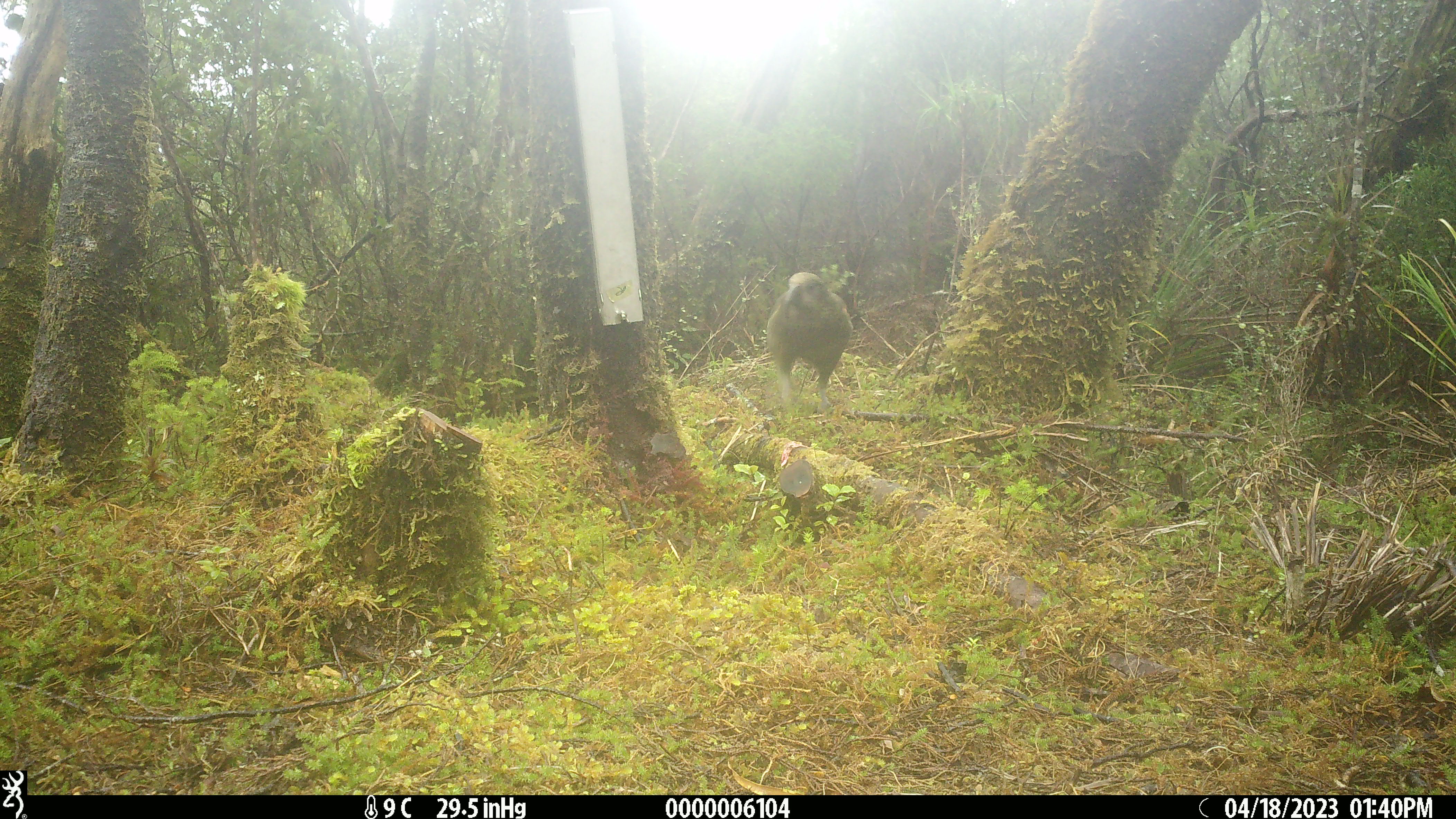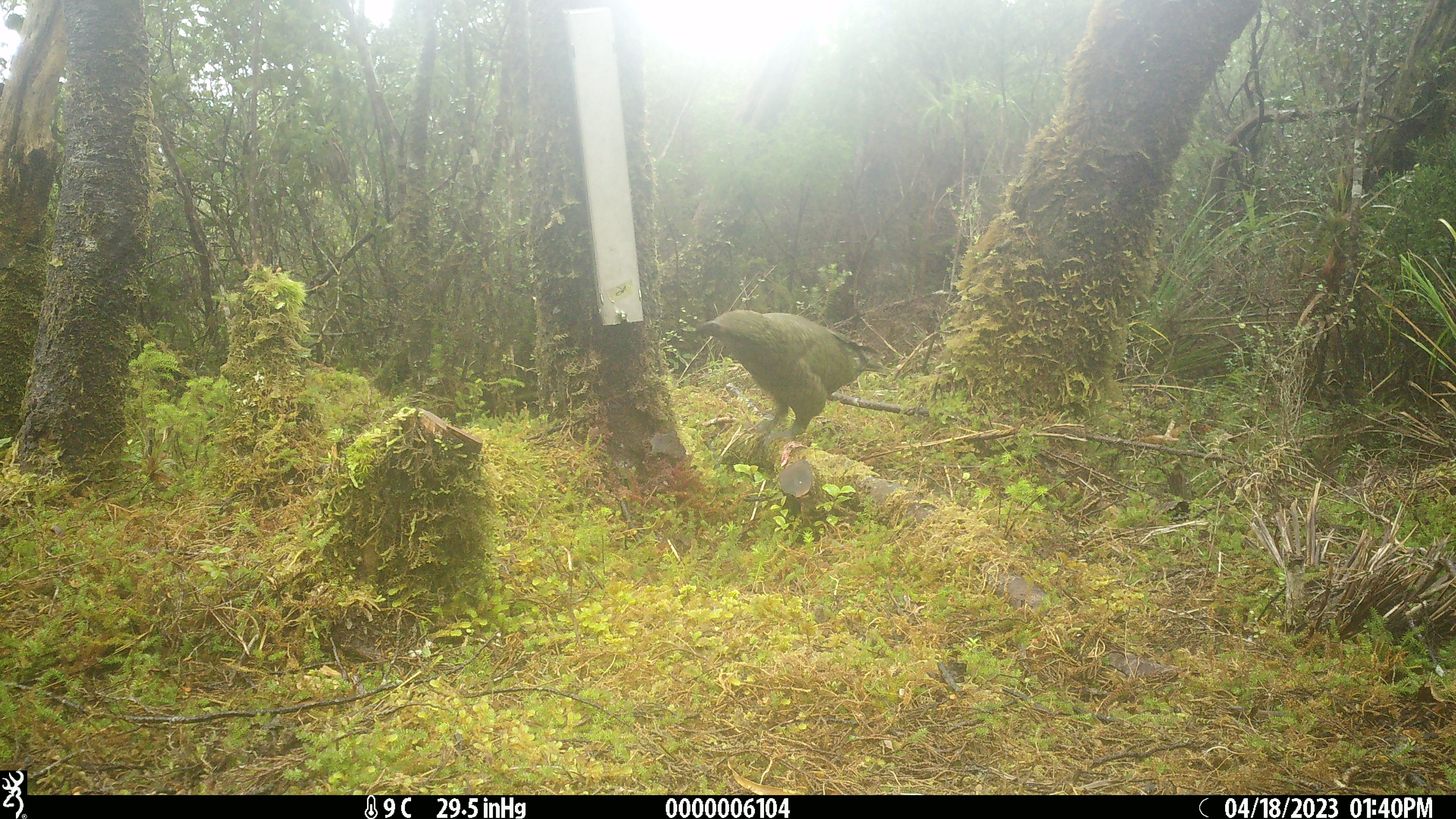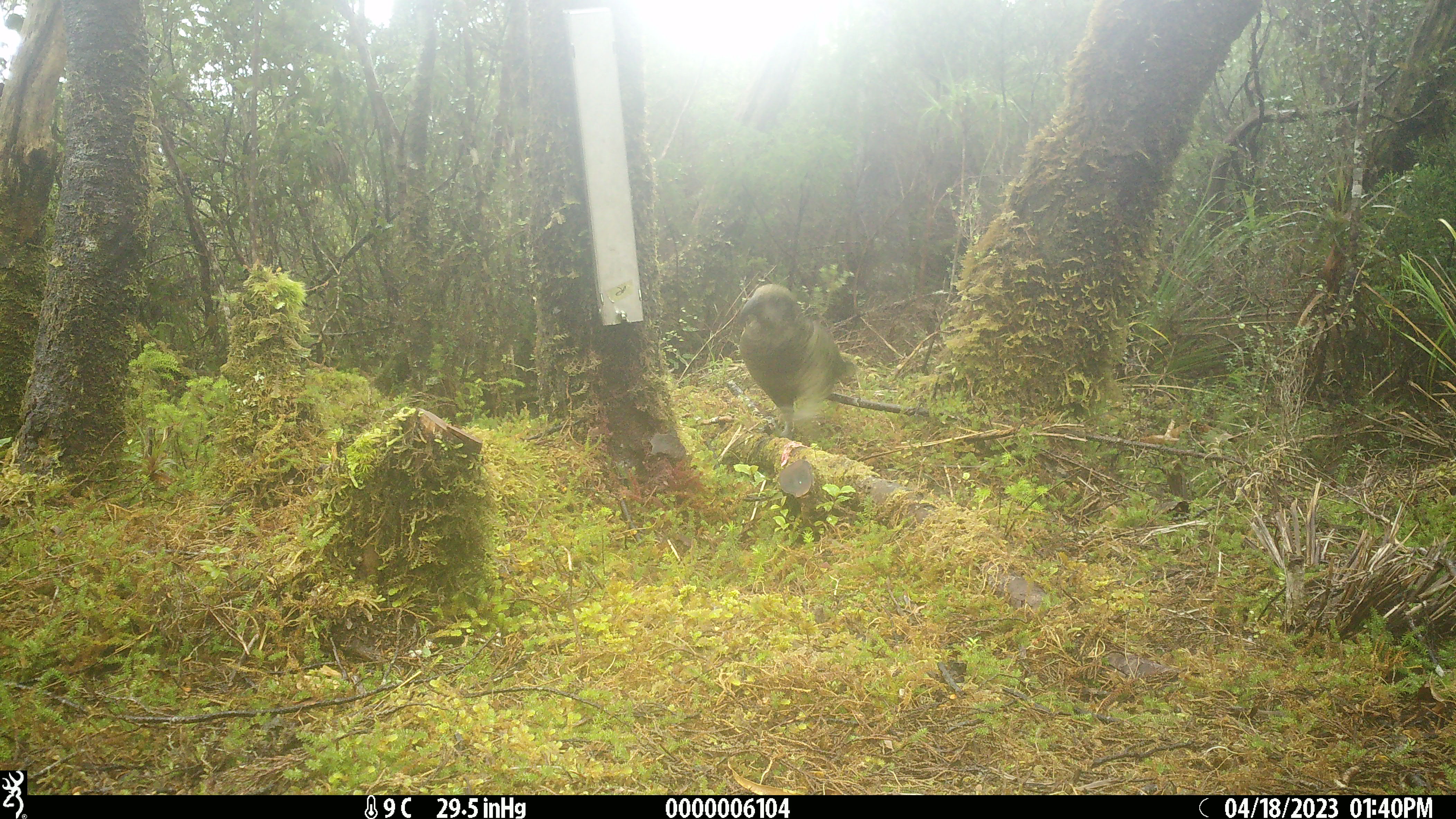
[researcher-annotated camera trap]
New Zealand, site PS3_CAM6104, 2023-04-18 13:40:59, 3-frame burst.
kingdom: Animalia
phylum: Chordata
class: Aves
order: Psittaciformes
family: Strigopidae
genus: Nestor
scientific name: Nestor notabilis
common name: kea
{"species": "kea (Nestor notabilis)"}